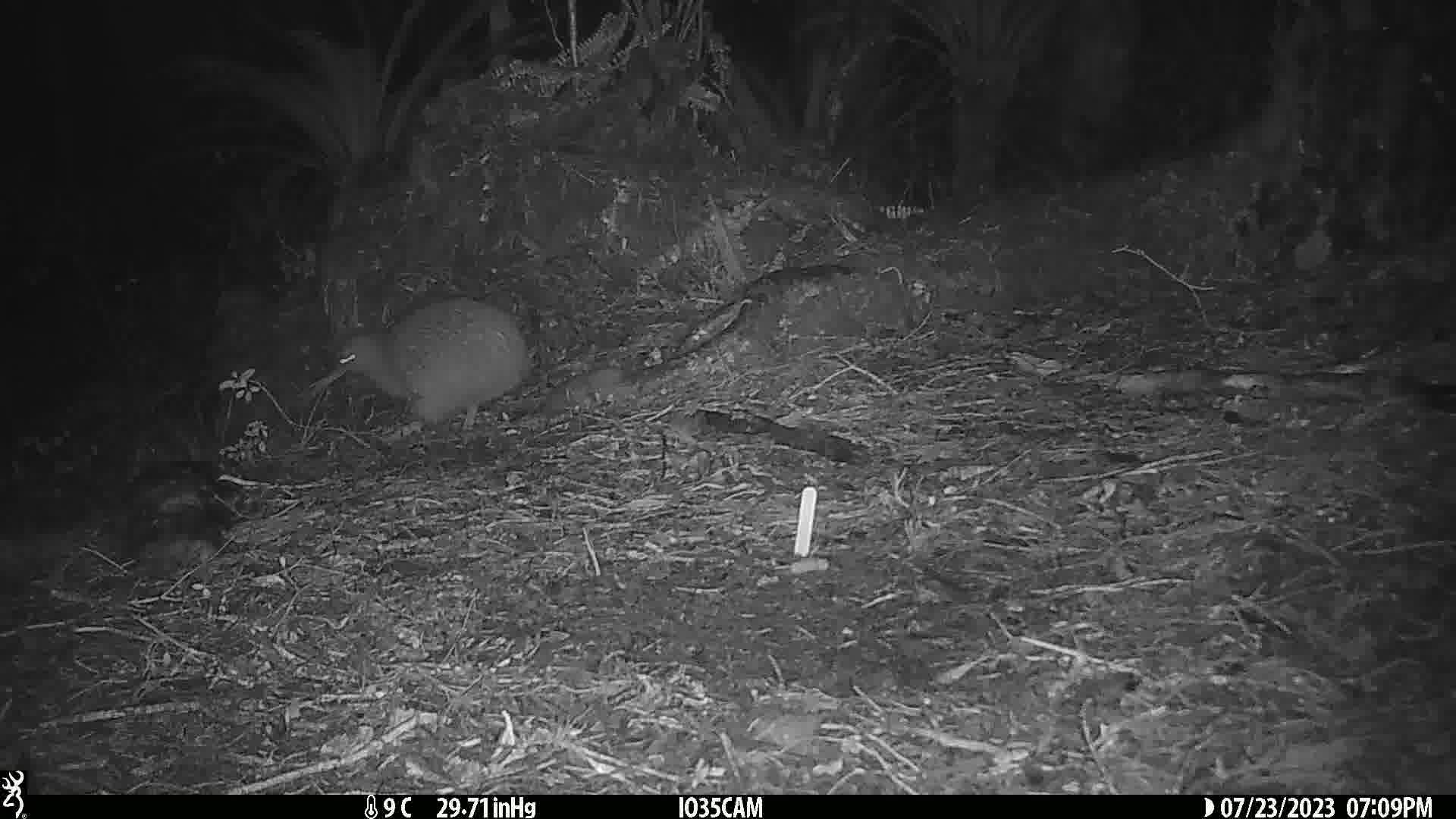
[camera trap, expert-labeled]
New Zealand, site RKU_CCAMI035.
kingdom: Animalia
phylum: Chordata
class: Aves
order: Apterygiformes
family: Apterygidae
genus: Apteryx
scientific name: Apteryx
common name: kiwi